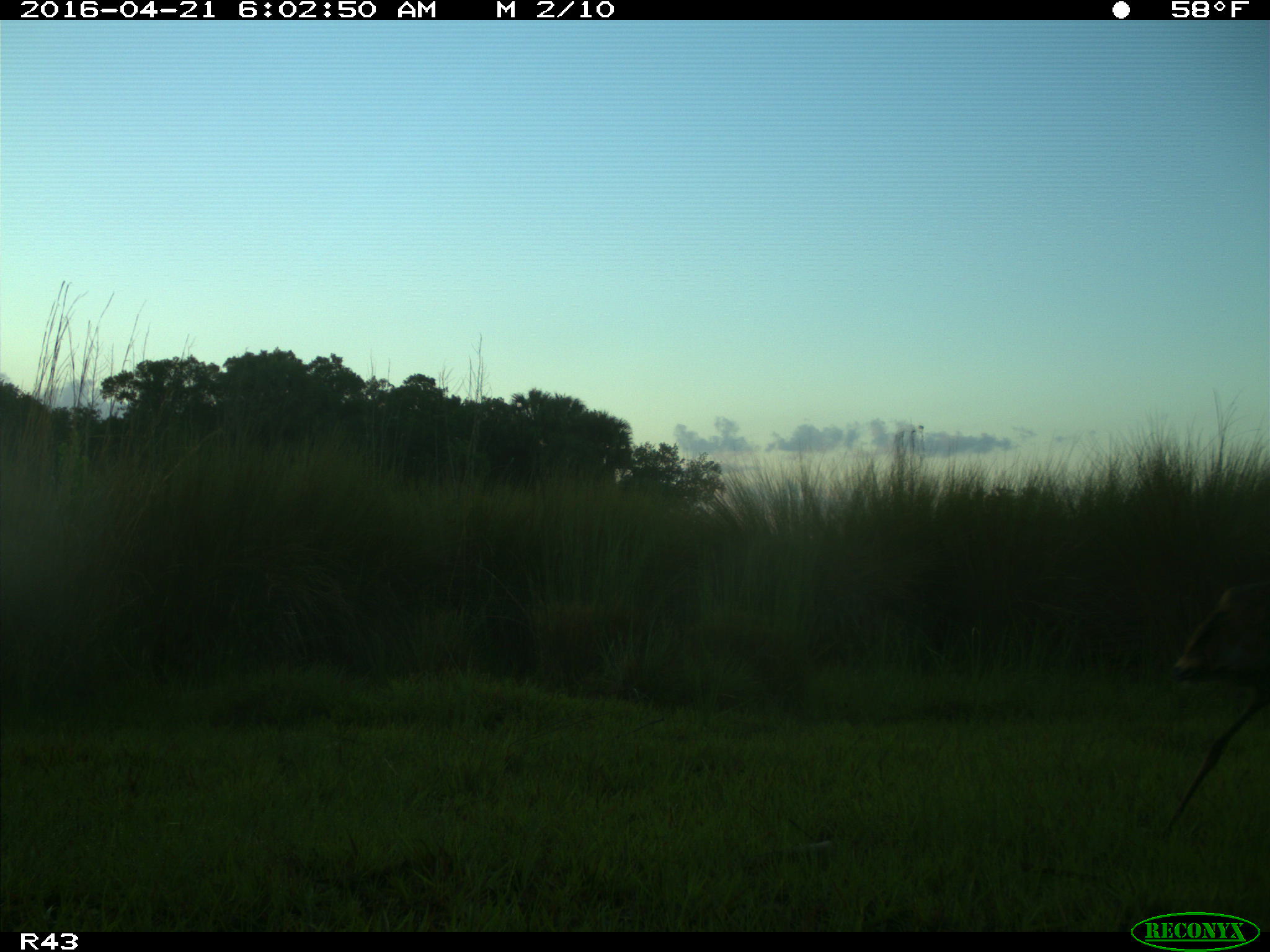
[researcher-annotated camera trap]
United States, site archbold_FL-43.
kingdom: Animalia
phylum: Chordata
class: Aves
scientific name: Aves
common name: birds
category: unidentified bird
Unidentified bird (birds) (Aves).